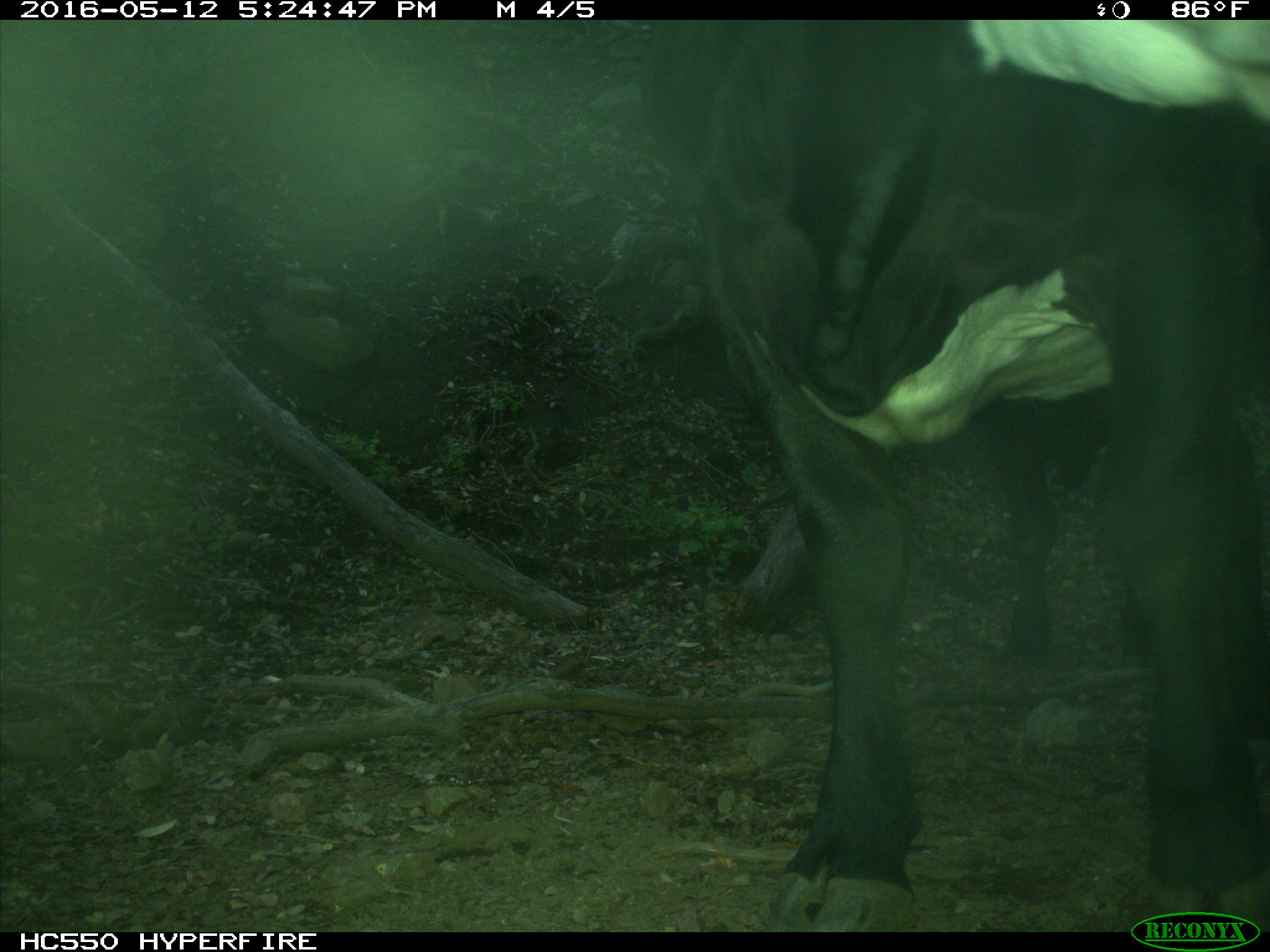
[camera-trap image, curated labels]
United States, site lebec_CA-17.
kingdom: Animalia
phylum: Chordata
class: Mammalia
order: Artiodactyla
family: Bovidae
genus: Bos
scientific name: Bos taurus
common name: domestic cow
Bos taurus (domestic cow).